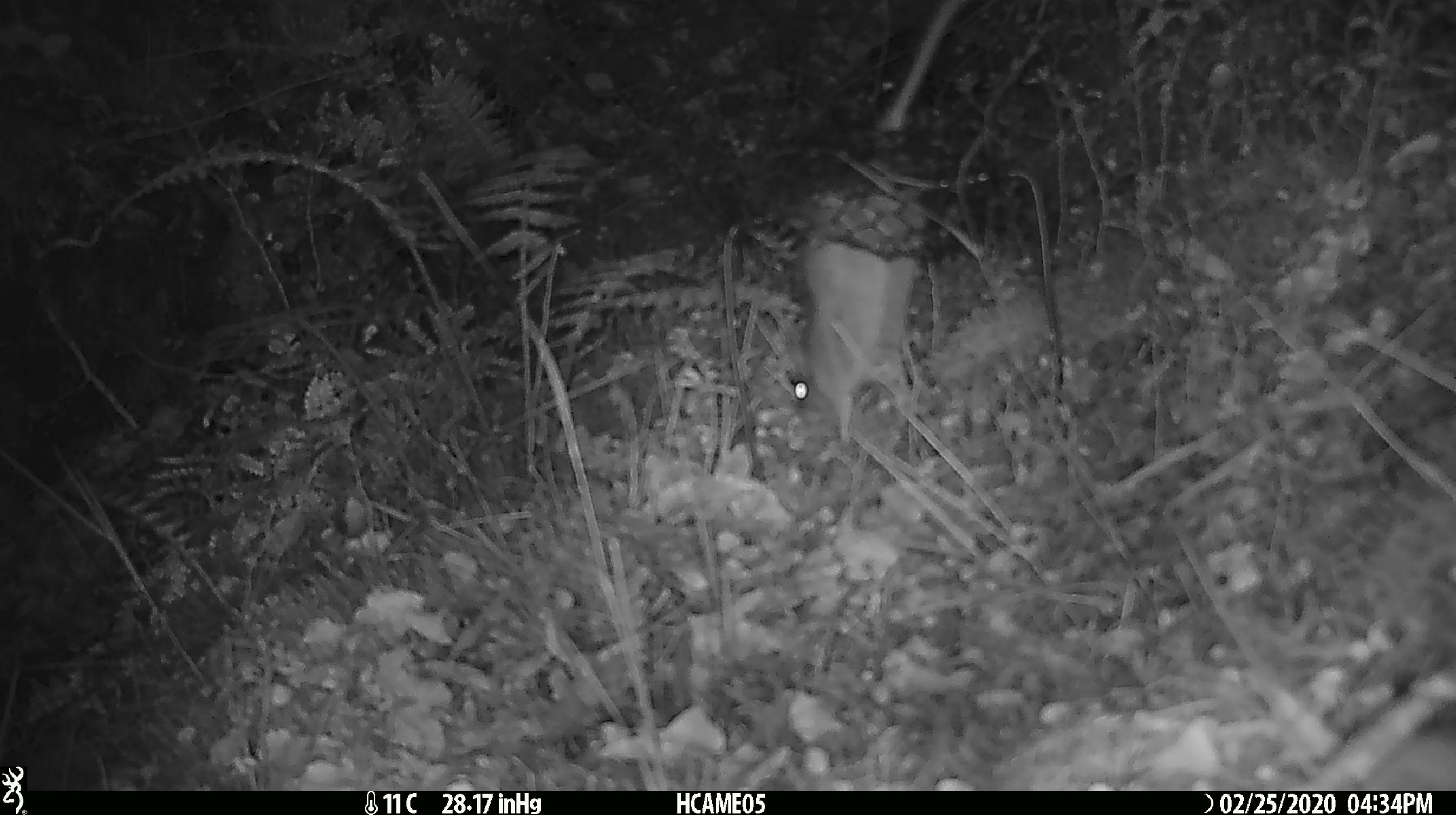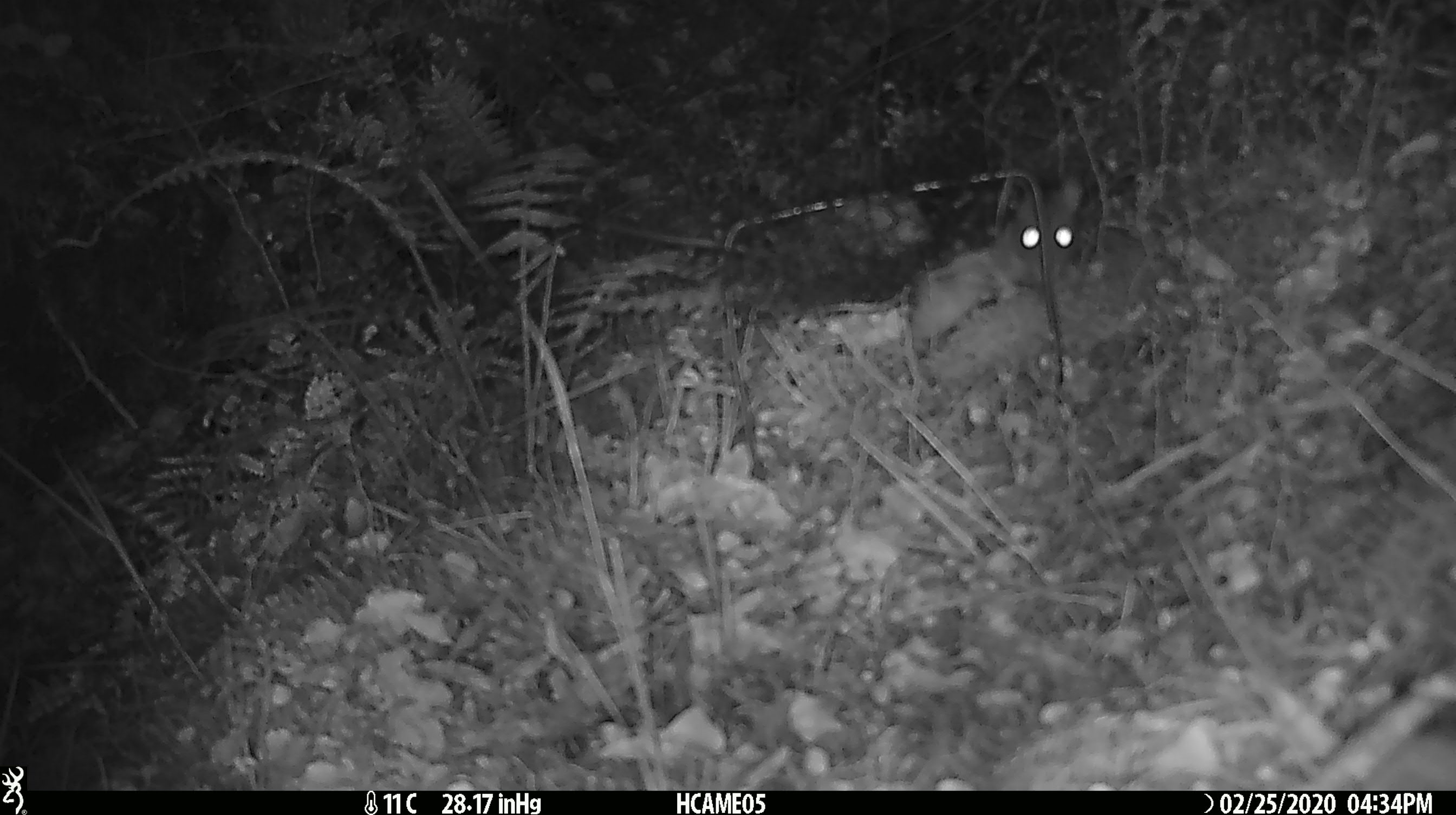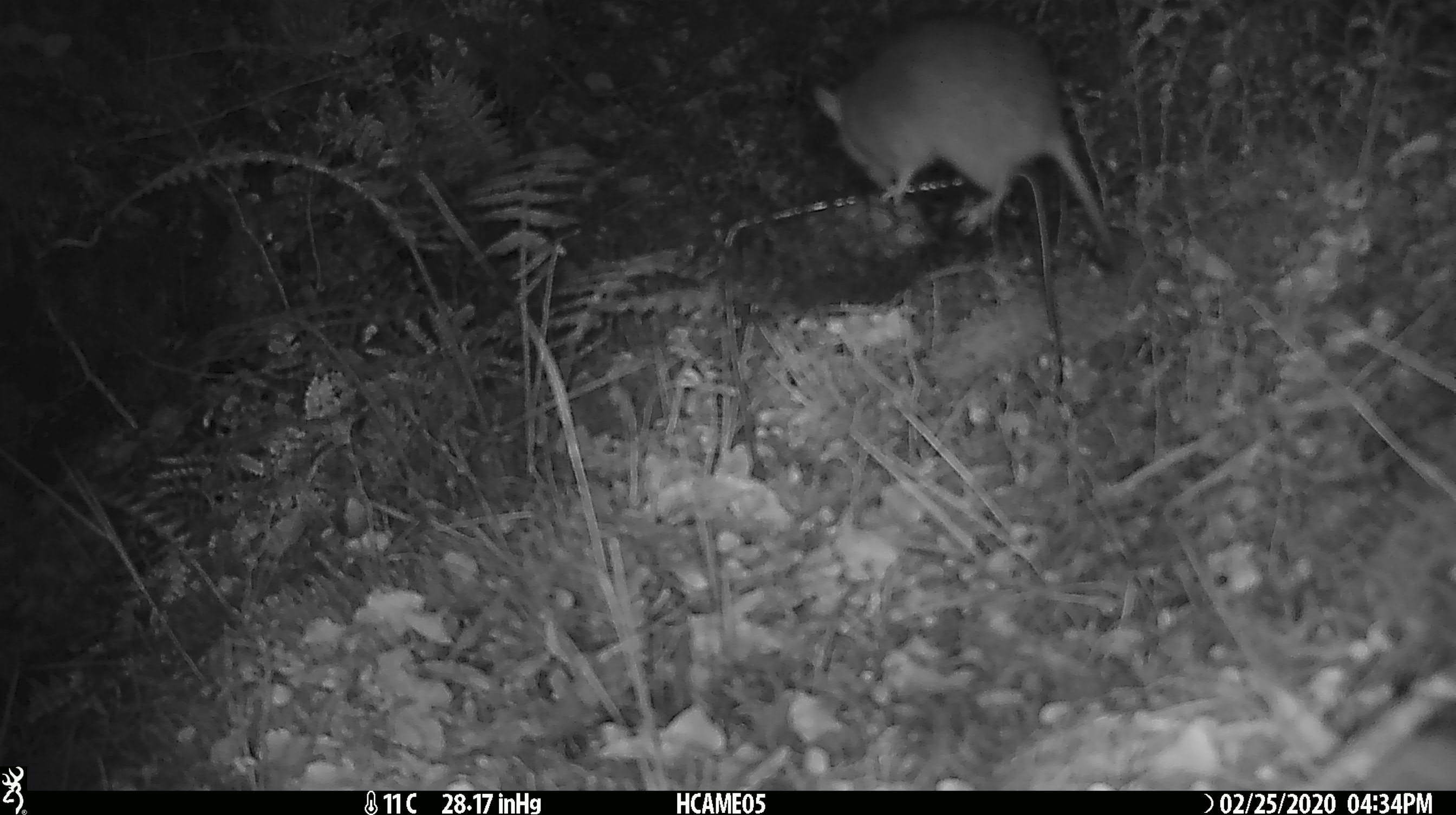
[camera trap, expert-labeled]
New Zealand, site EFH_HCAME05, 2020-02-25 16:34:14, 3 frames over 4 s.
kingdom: Animalia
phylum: Chordata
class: Mammalia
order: Rodentia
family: Muridae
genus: Rattus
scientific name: Rattus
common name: rat